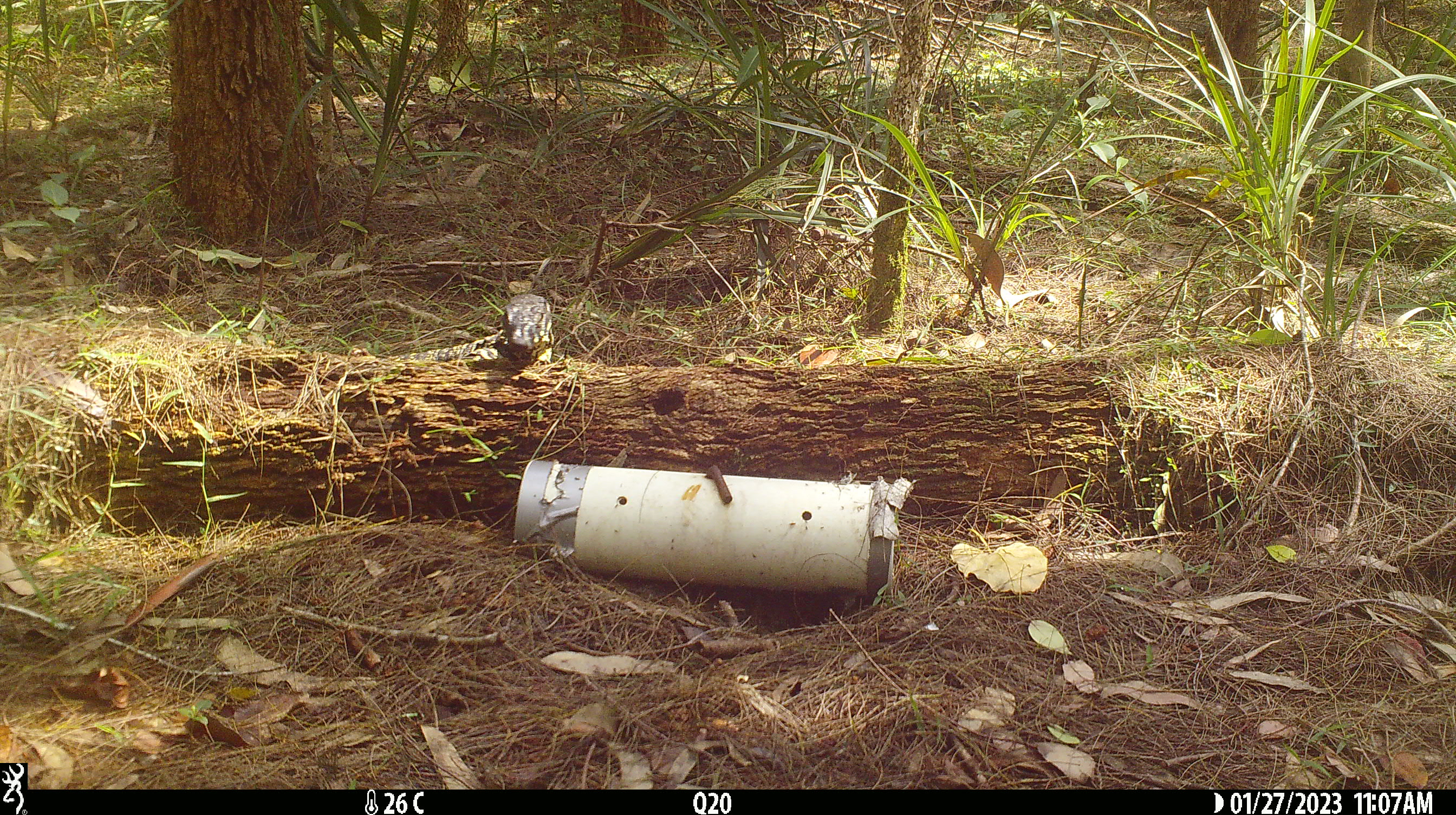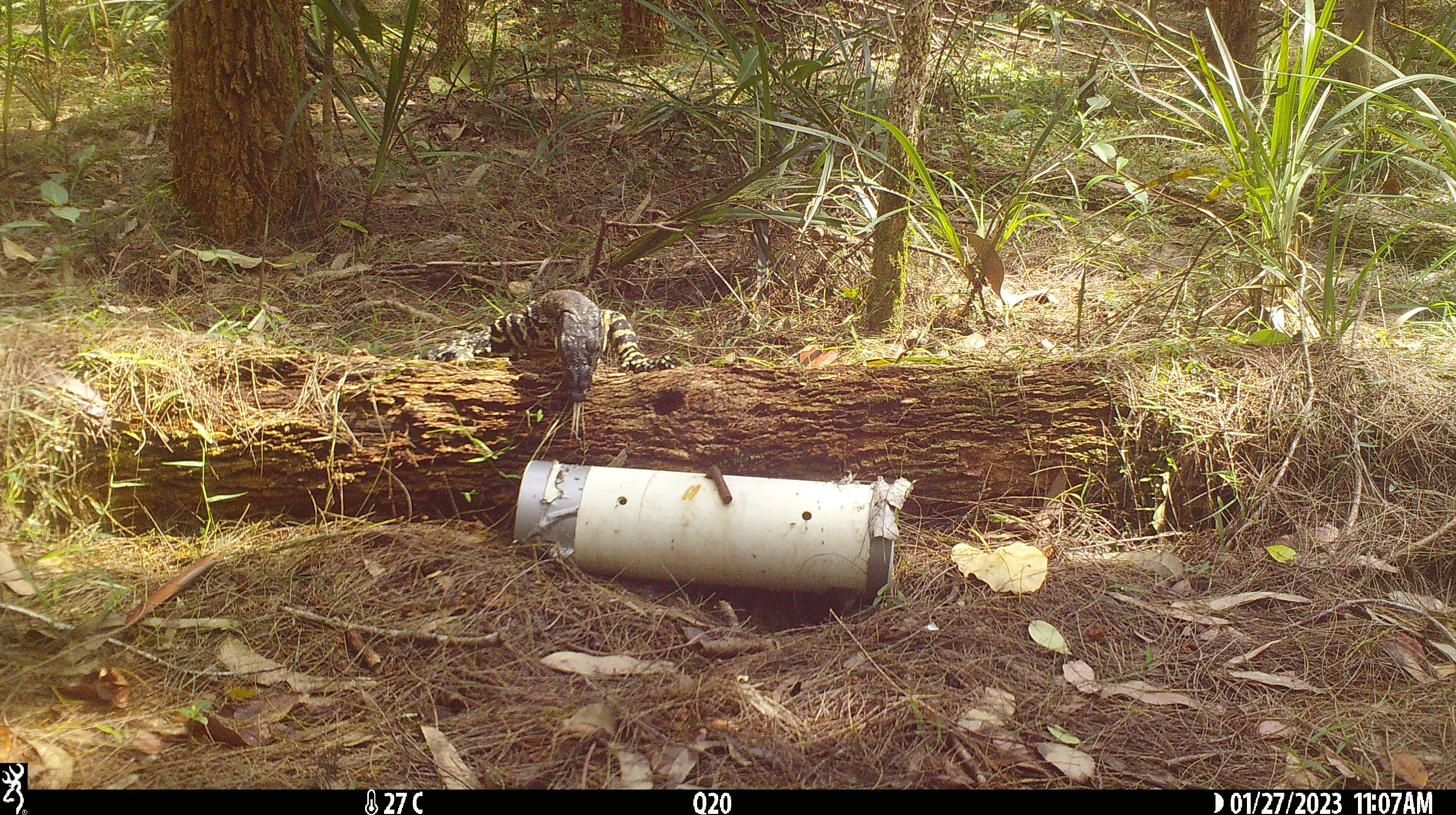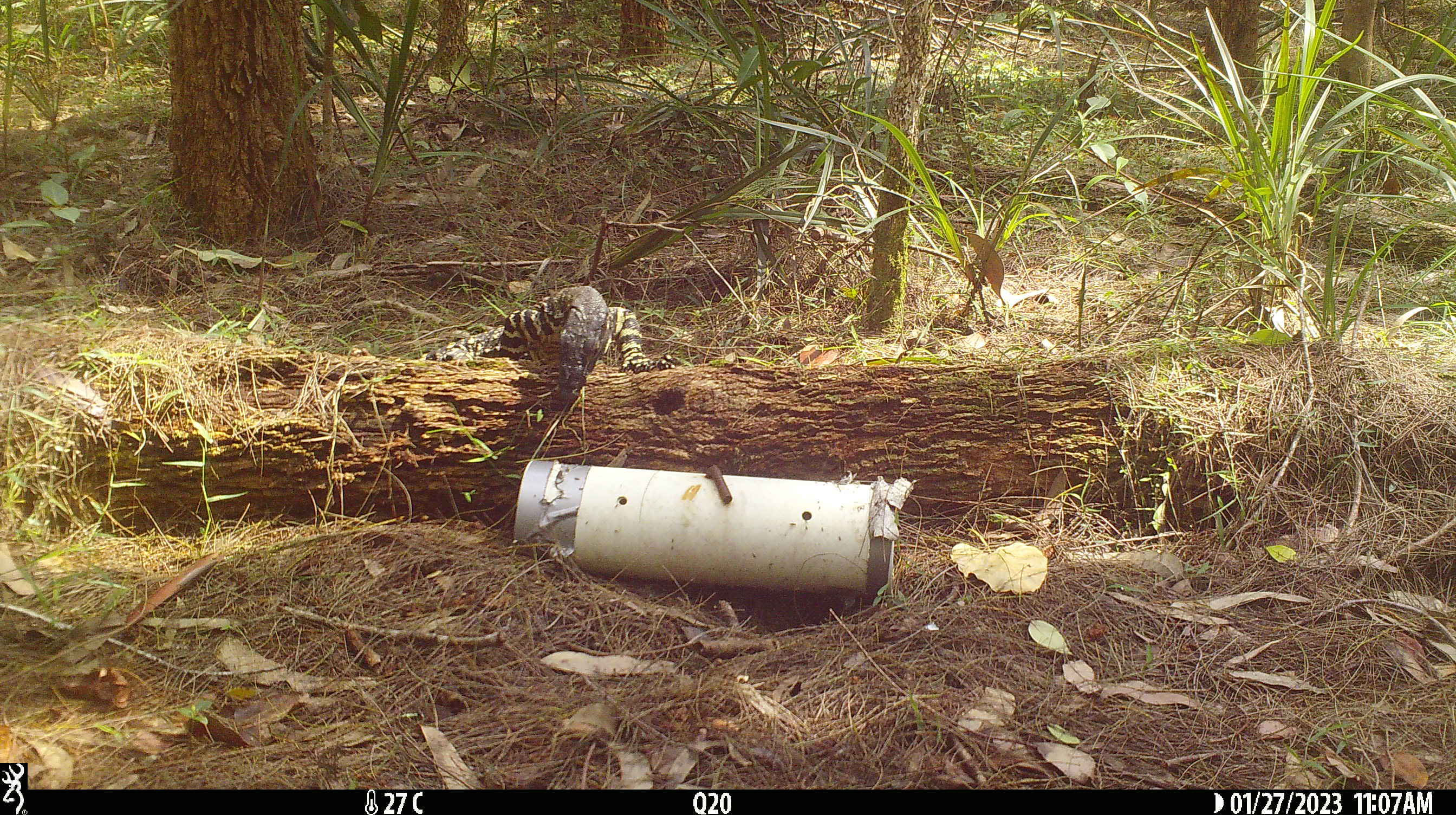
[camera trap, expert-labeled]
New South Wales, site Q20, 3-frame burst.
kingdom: Animalia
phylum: Chordata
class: Reptilia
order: Squamata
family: Varanidae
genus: Varanus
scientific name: Varanus varius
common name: lace monitor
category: goanna